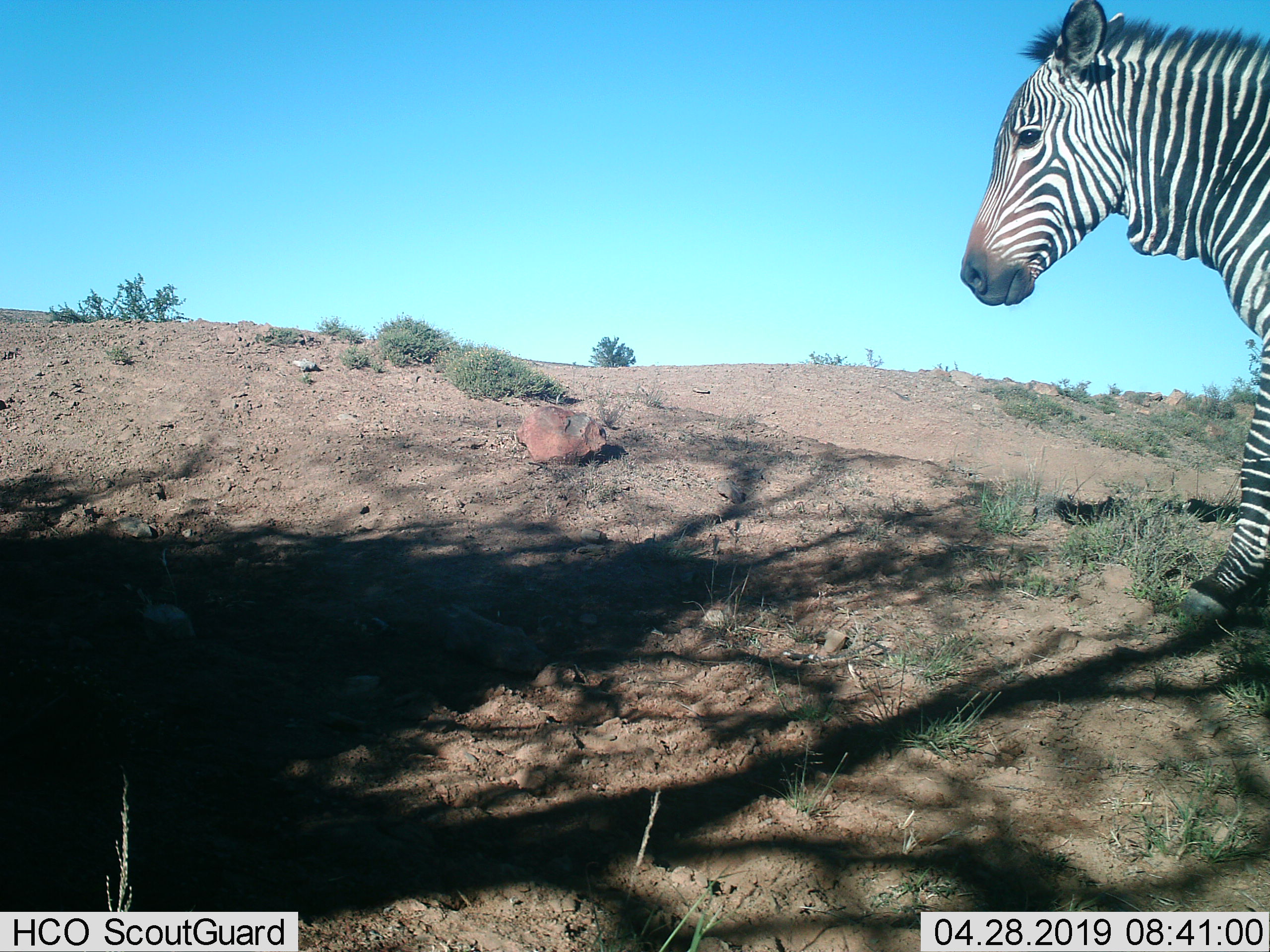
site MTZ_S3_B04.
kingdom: Animalia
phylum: Chordata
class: Mammalia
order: Perissodactyla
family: Equidae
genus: Equus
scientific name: Equus zebra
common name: mountain zebra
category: zebramountain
Zebramountain (mountain zebra) (Equus zebra), count 1. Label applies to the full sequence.